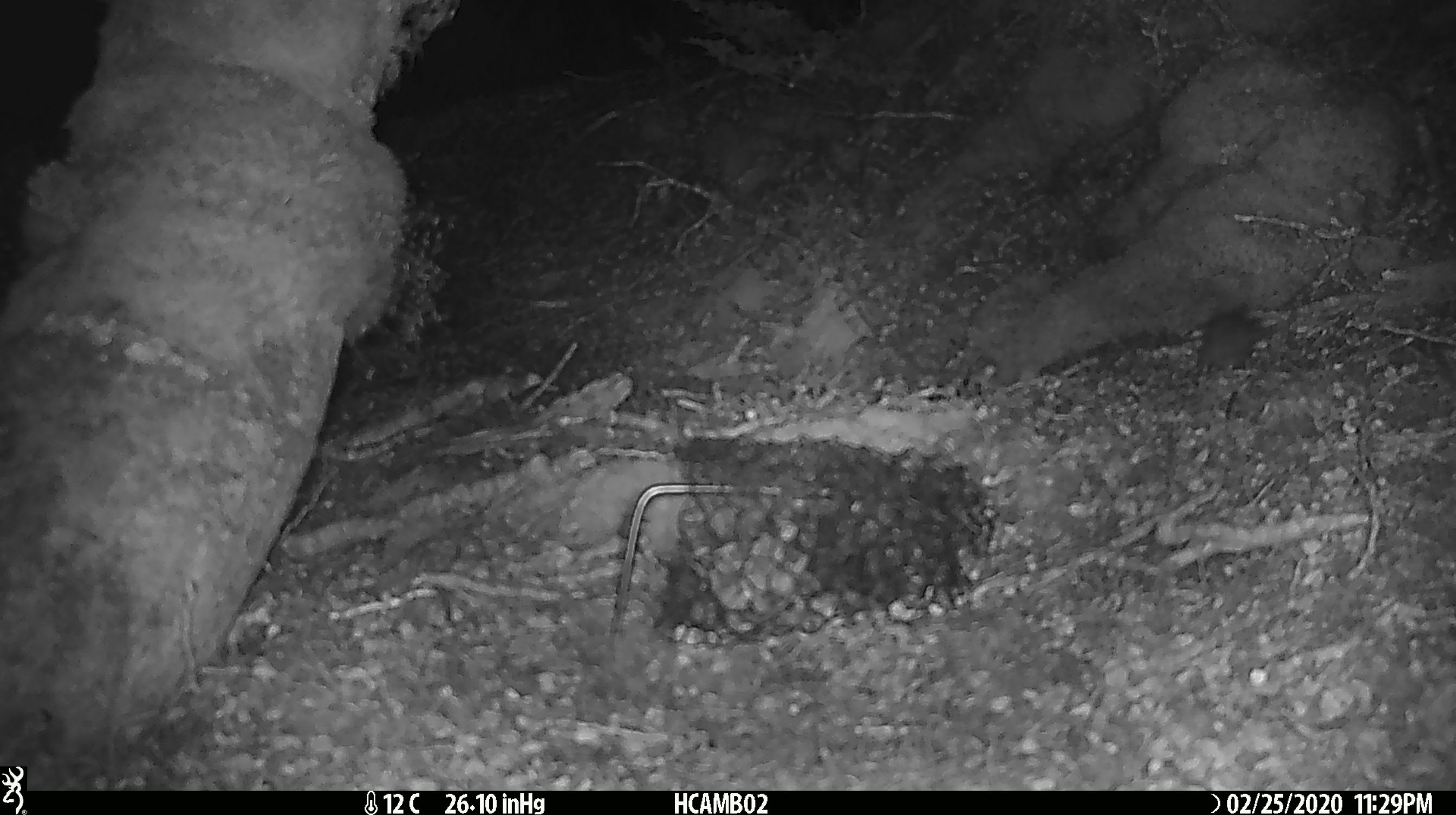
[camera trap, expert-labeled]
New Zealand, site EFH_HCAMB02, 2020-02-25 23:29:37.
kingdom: Animalia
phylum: Chordata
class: Mammalia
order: Rodentia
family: Muridae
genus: Mus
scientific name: Mus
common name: mouse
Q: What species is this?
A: Mouse (Mus).